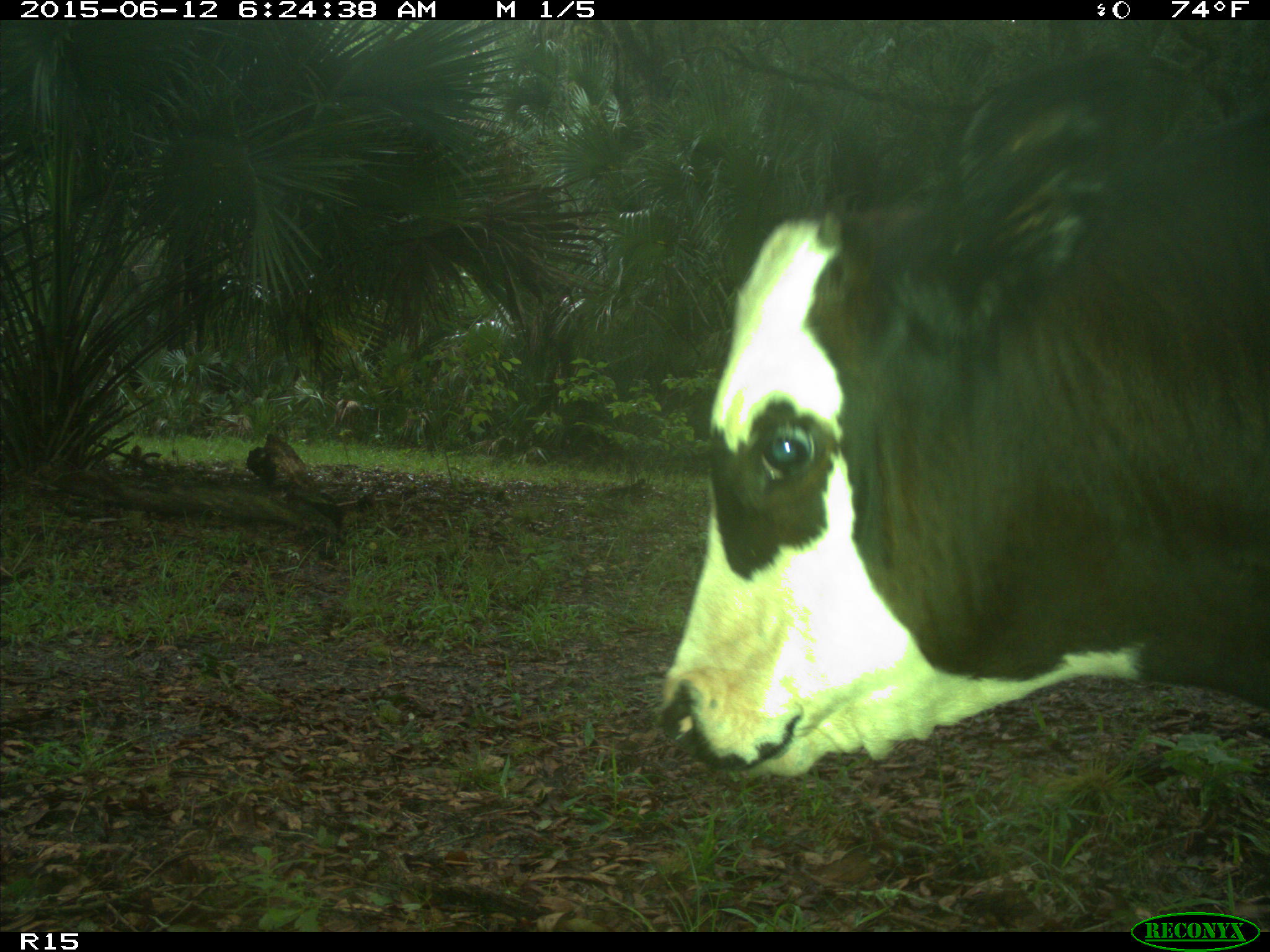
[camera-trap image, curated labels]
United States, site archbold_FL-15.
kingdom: Animalia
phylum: Chordata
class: Mammalia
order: Artiodactyla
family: Bovidae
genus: Bos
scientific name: Bos taurus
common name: domestic cow